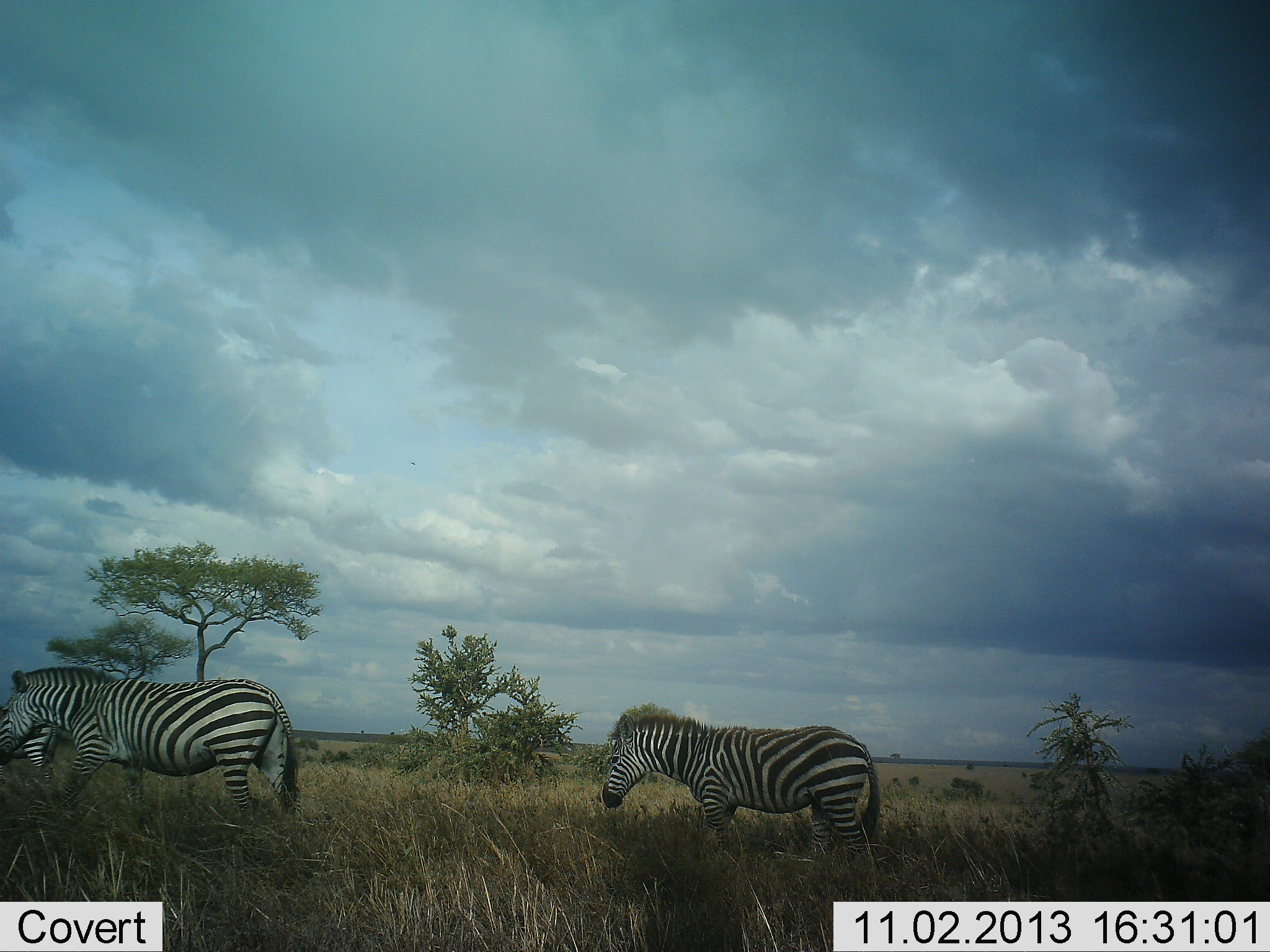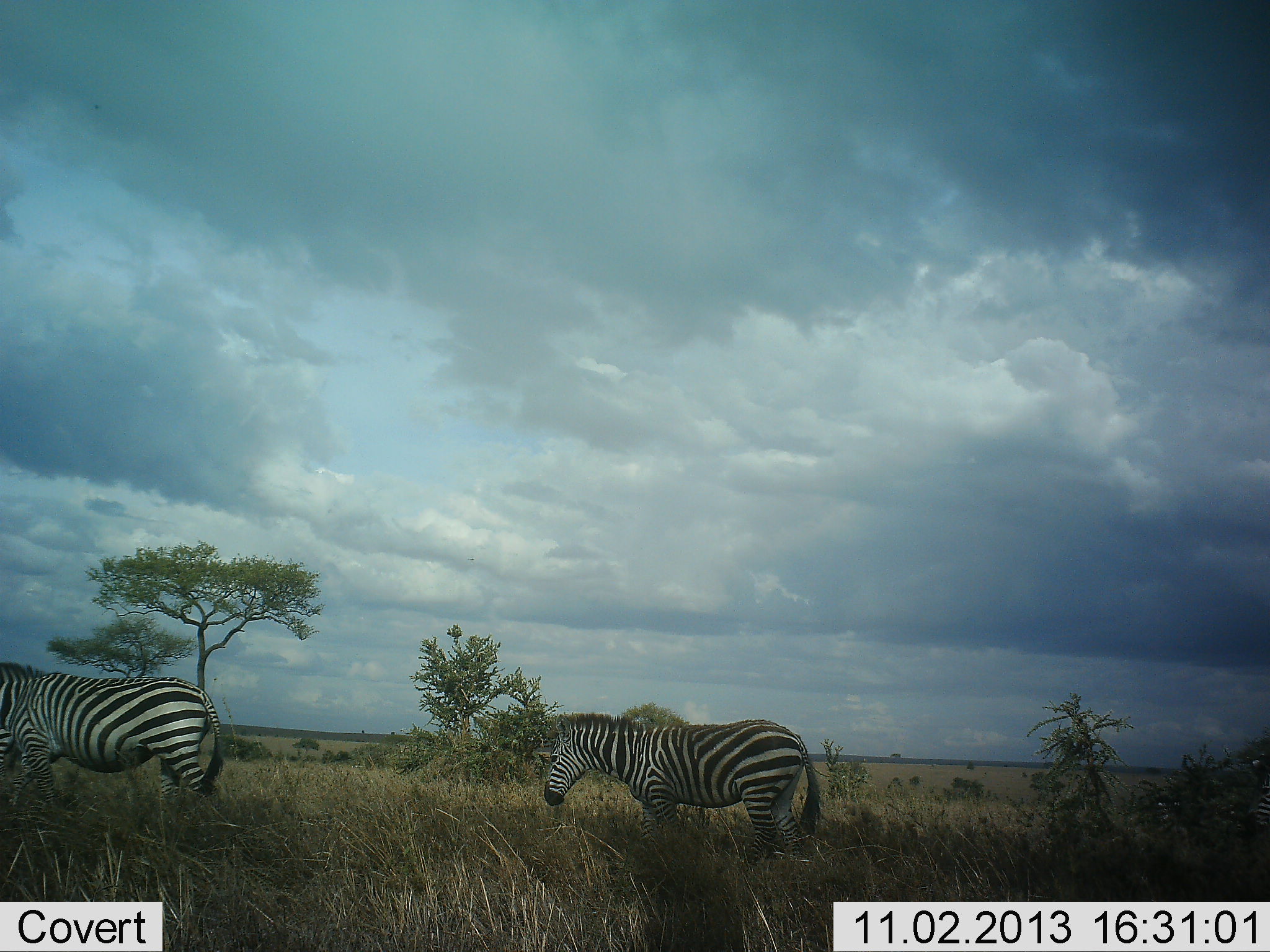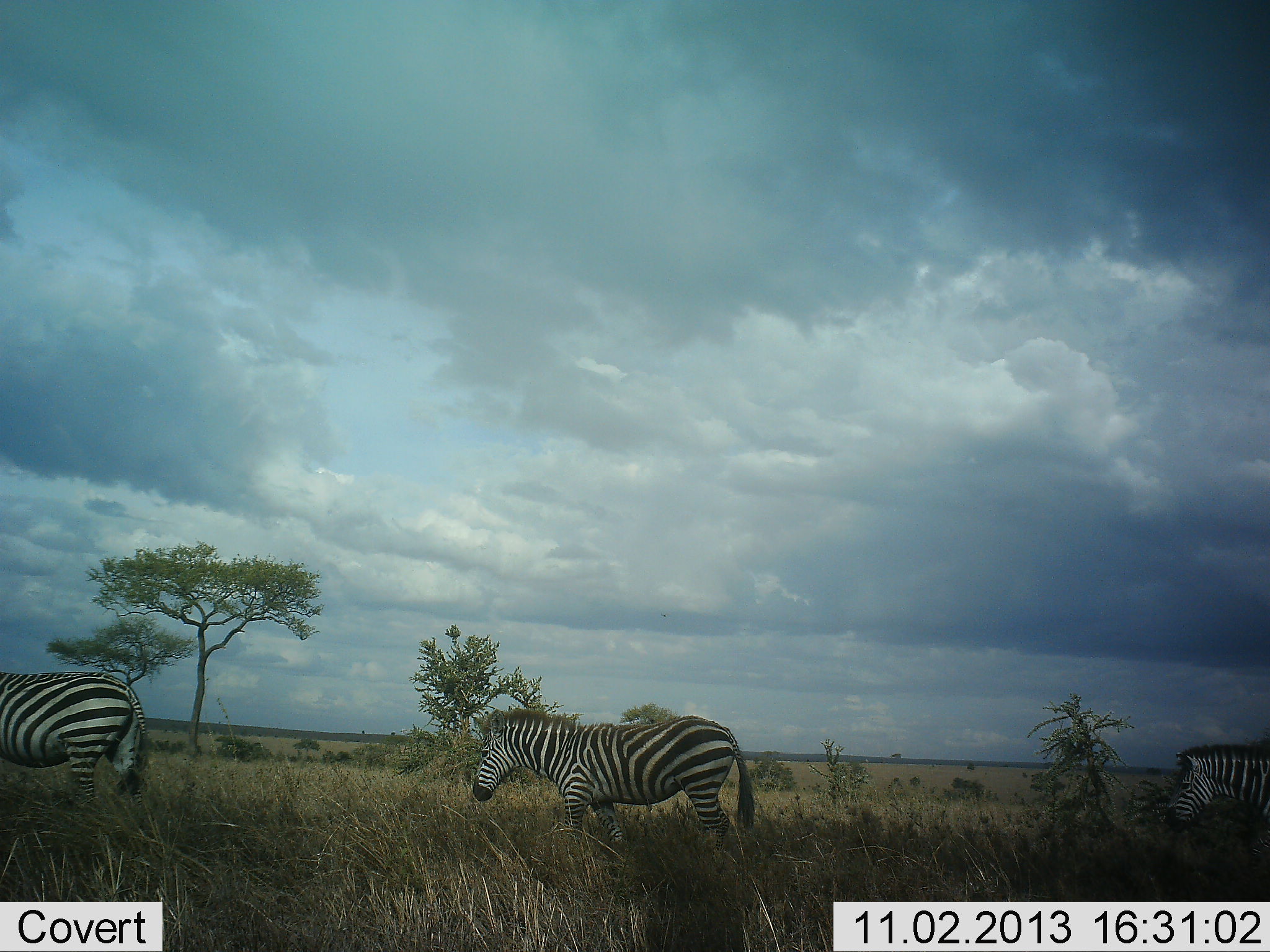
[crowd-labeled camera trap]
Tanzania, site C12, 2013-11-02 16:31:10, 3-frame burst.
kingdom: Animalia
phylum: Chordata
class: Mammalia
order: Perissodactyla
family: Equidae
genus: Equus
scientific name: Equus quagga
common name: plains zebra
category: zebra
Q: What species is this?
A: Zebra (plains zebra) (Equus quagga).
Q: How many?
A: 3.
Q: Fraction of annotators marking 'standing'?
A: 10%.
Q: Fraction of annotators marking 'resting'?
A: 0%.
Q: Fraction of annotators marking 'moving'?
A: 90%.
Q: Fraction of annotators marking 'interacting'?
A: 0%.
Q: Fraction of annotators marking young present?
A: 0%.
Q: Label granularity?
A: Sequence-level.